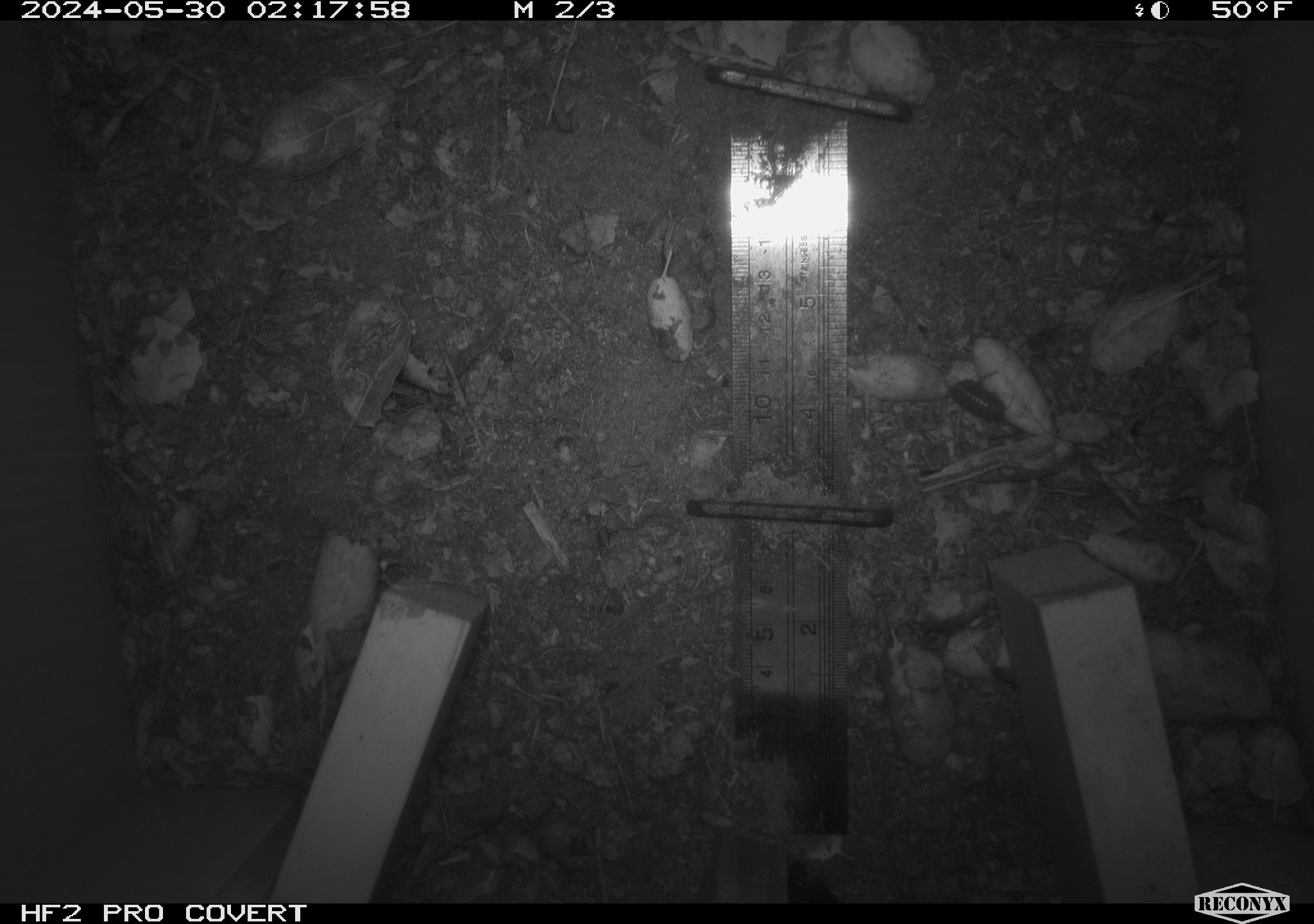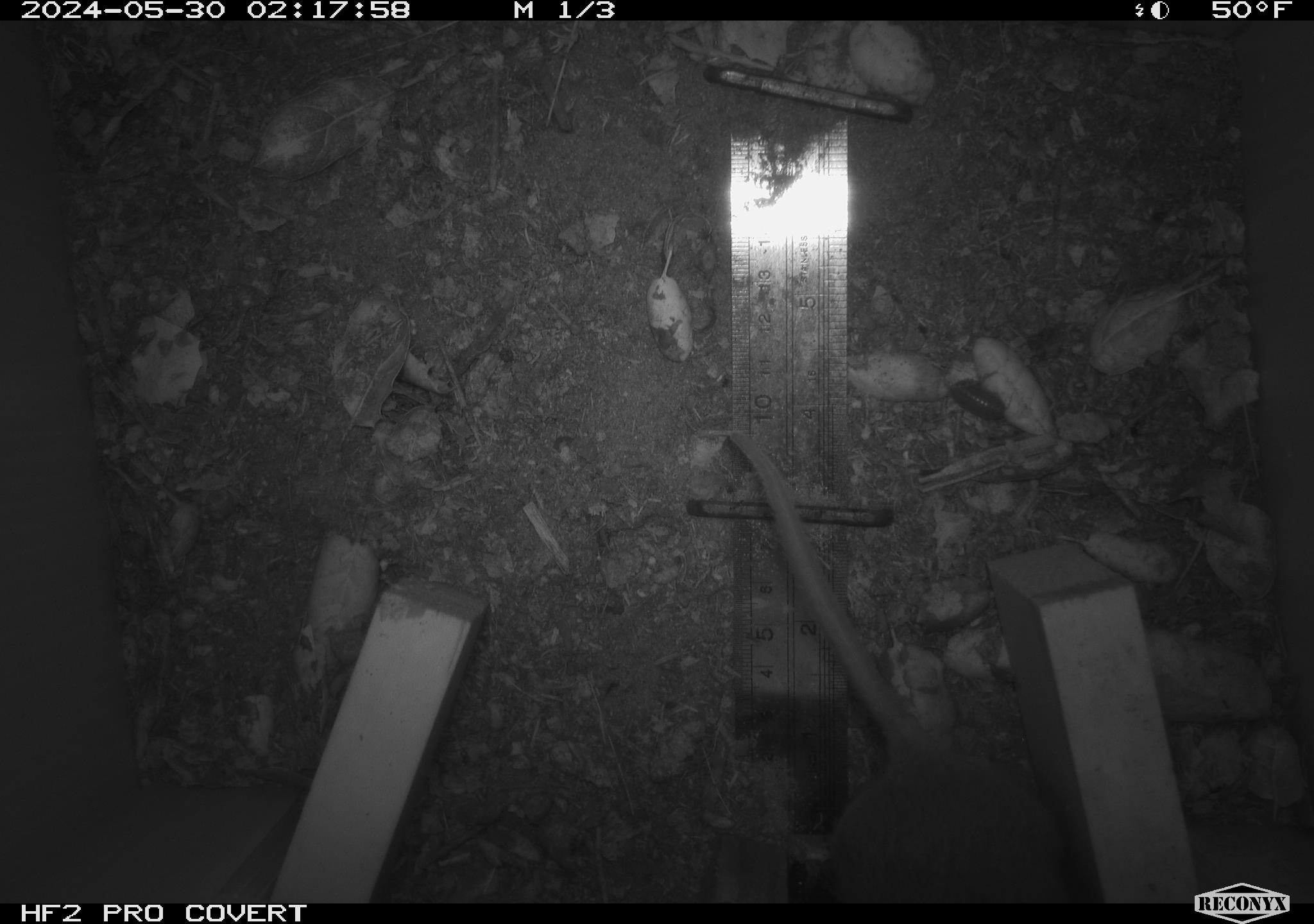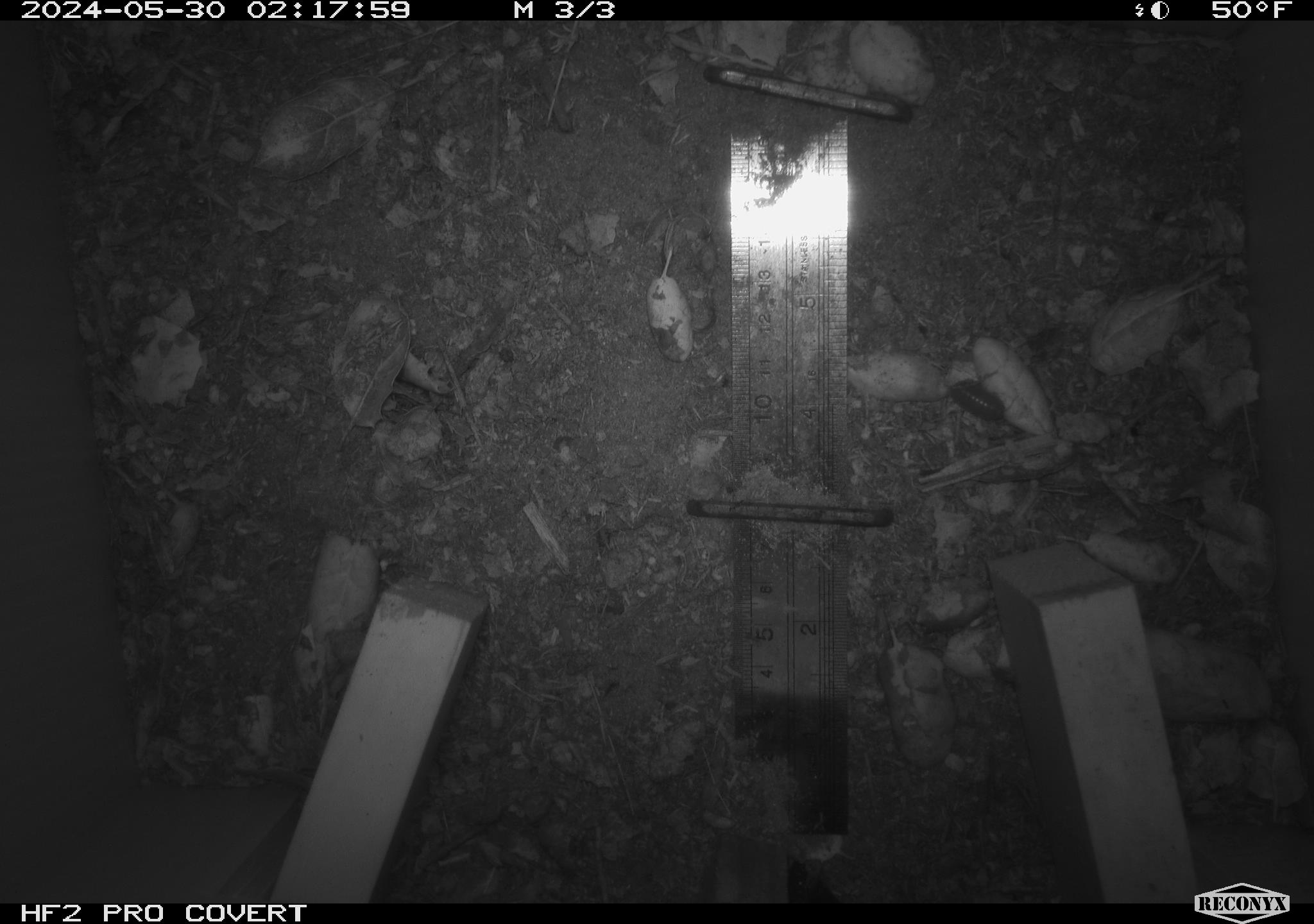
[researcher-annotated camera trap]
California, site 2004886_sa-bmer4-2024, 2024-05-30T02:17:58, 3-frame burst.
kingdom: Animalia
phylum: Chordata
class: Mammalia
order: Rodentia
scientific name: Rodentia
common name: mouse species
Mouse species (Rodentia).